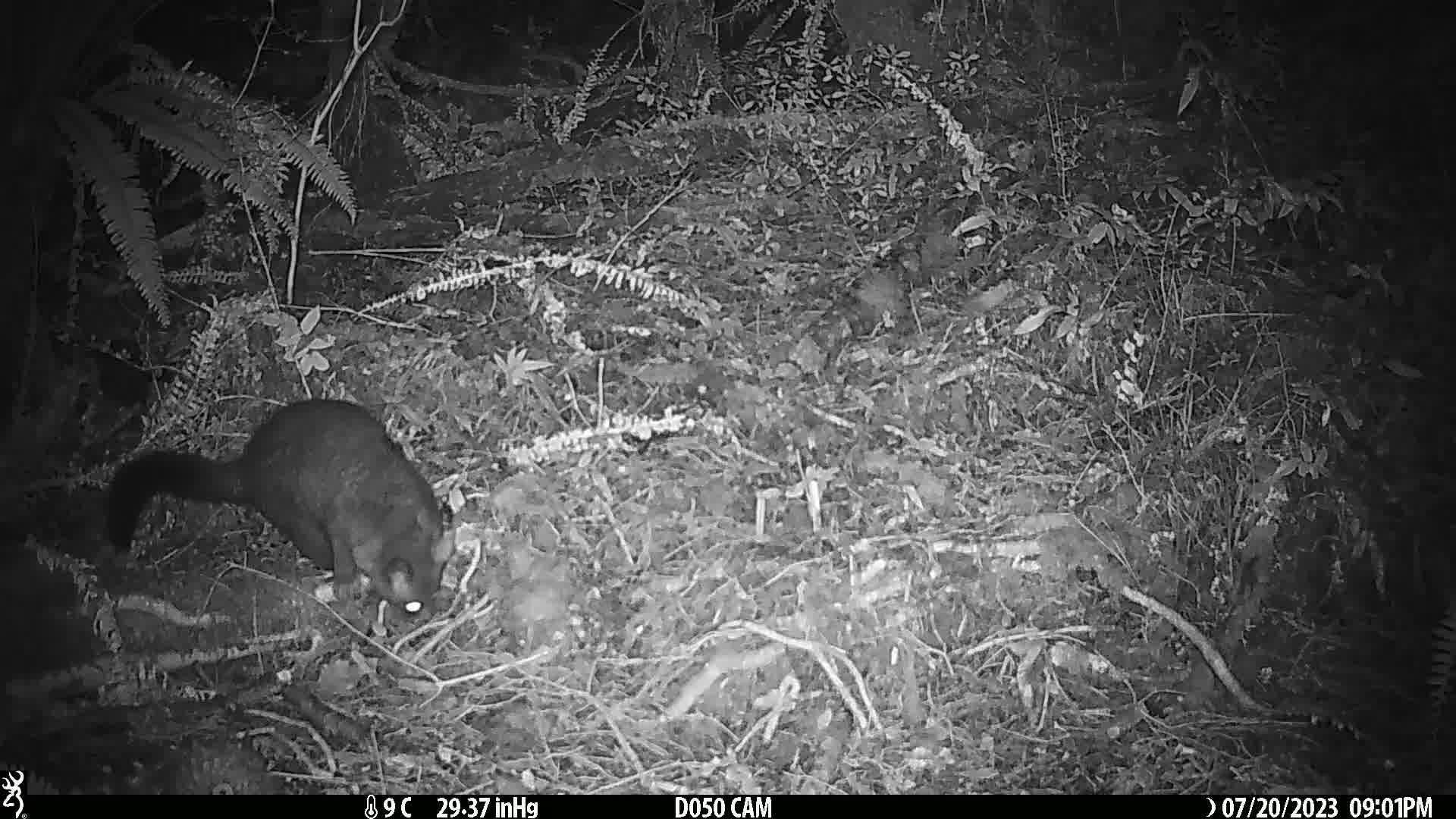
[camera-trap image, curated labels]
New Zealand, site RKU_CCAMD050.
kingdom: Animalia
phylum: Chordata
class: Mammalia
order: Diprotodontia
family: Phalangeridae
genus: Trichosurus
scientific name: Trichosurus vulpecula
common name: common brushtail possum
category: possum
Possum (common brushtail possum) (Trichosurus vulpecula).